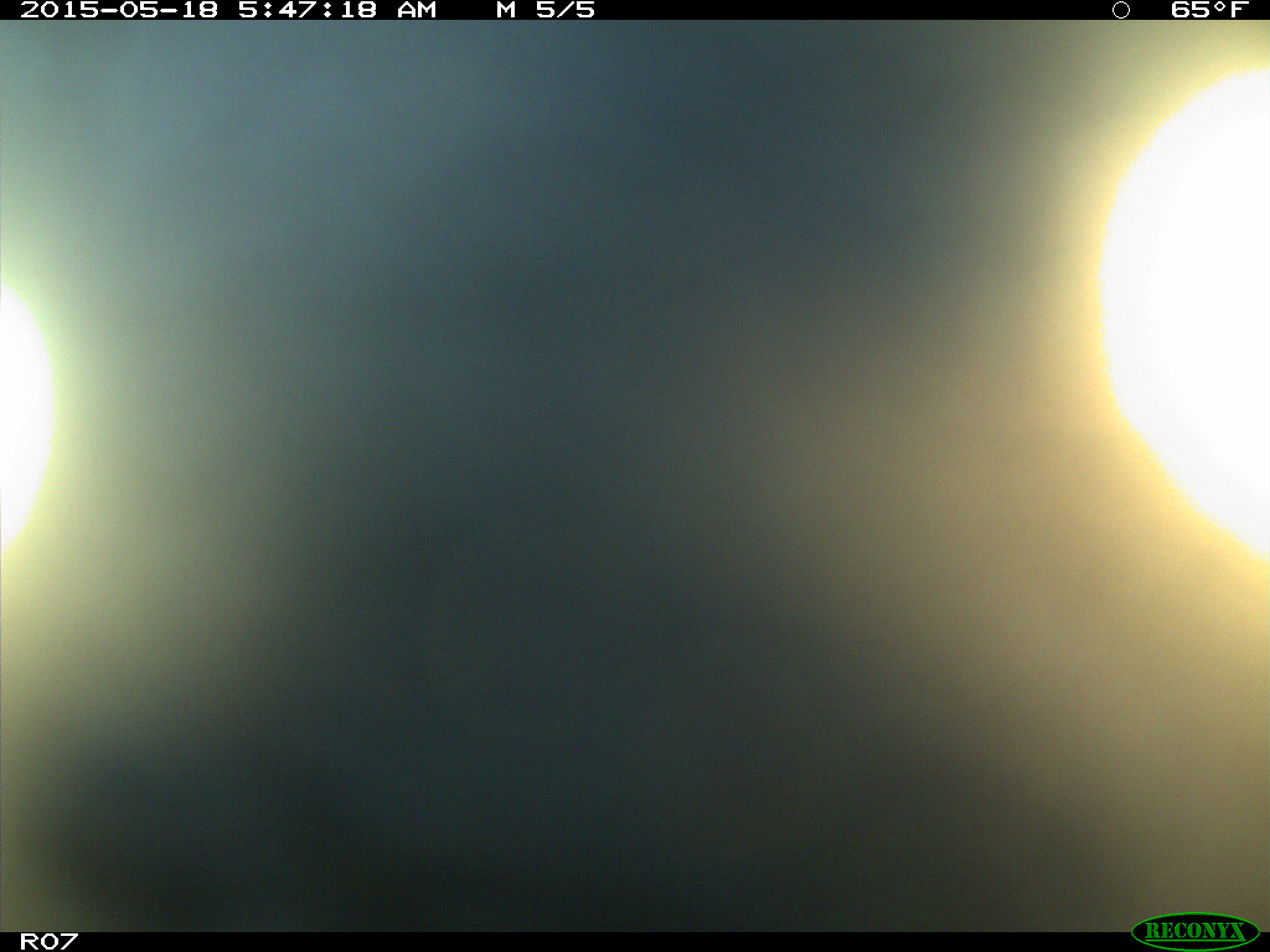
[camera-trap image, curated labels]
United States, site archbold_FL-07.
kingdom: Animalia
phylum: Chordata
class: Mammalia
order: Artiodactyla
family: Bovidae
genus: Bos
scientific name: Bos taurus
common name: domestic cow